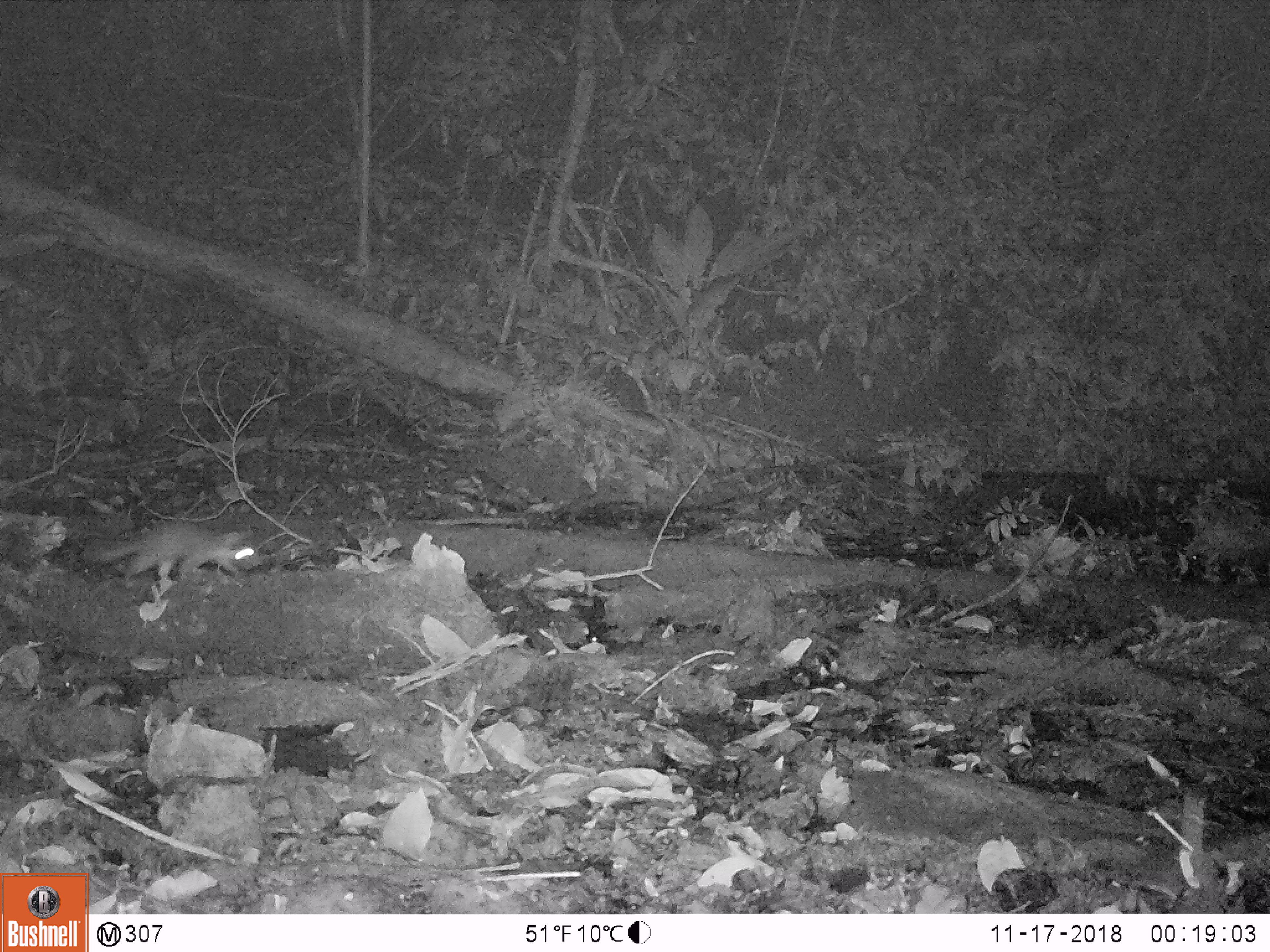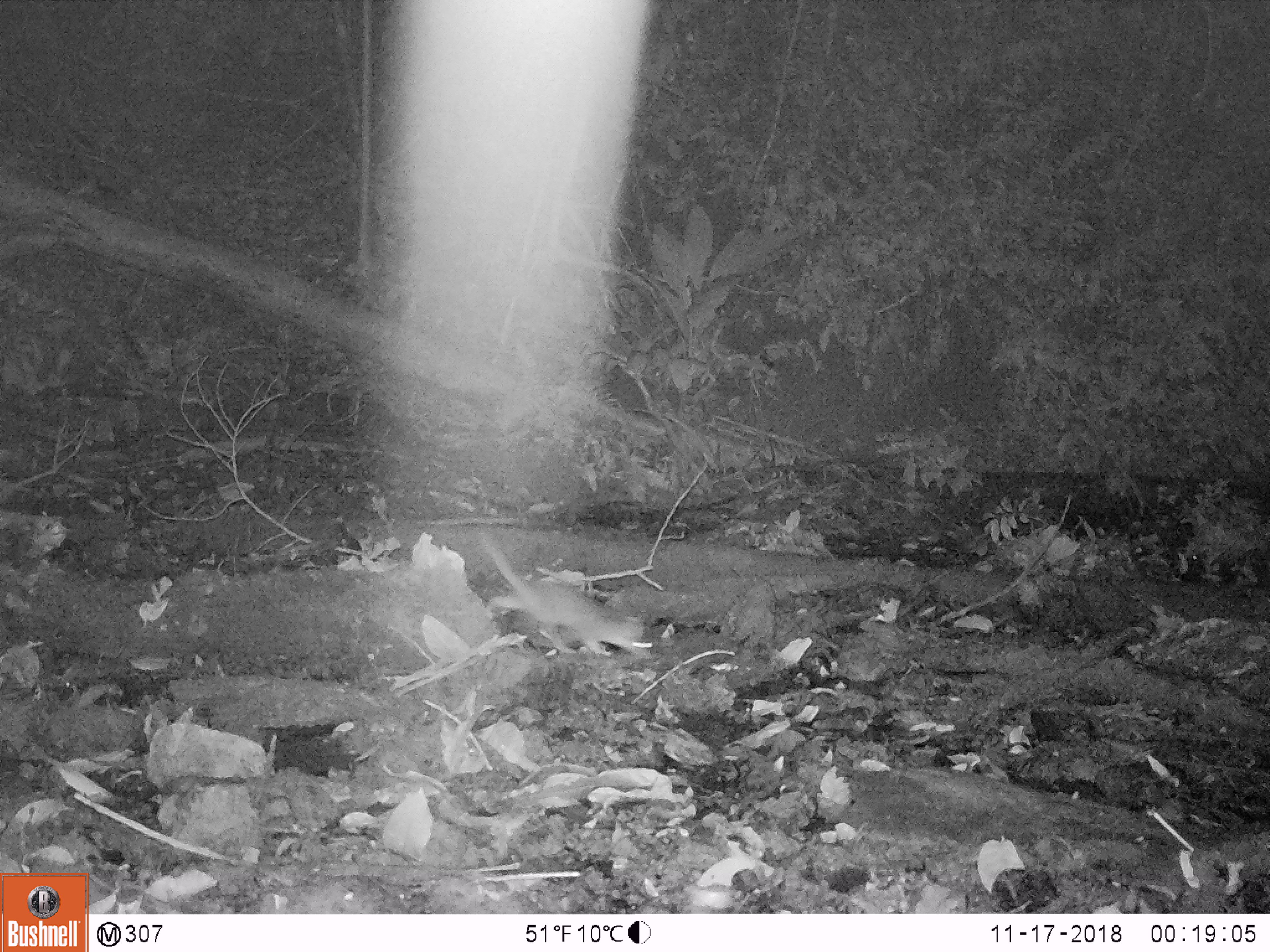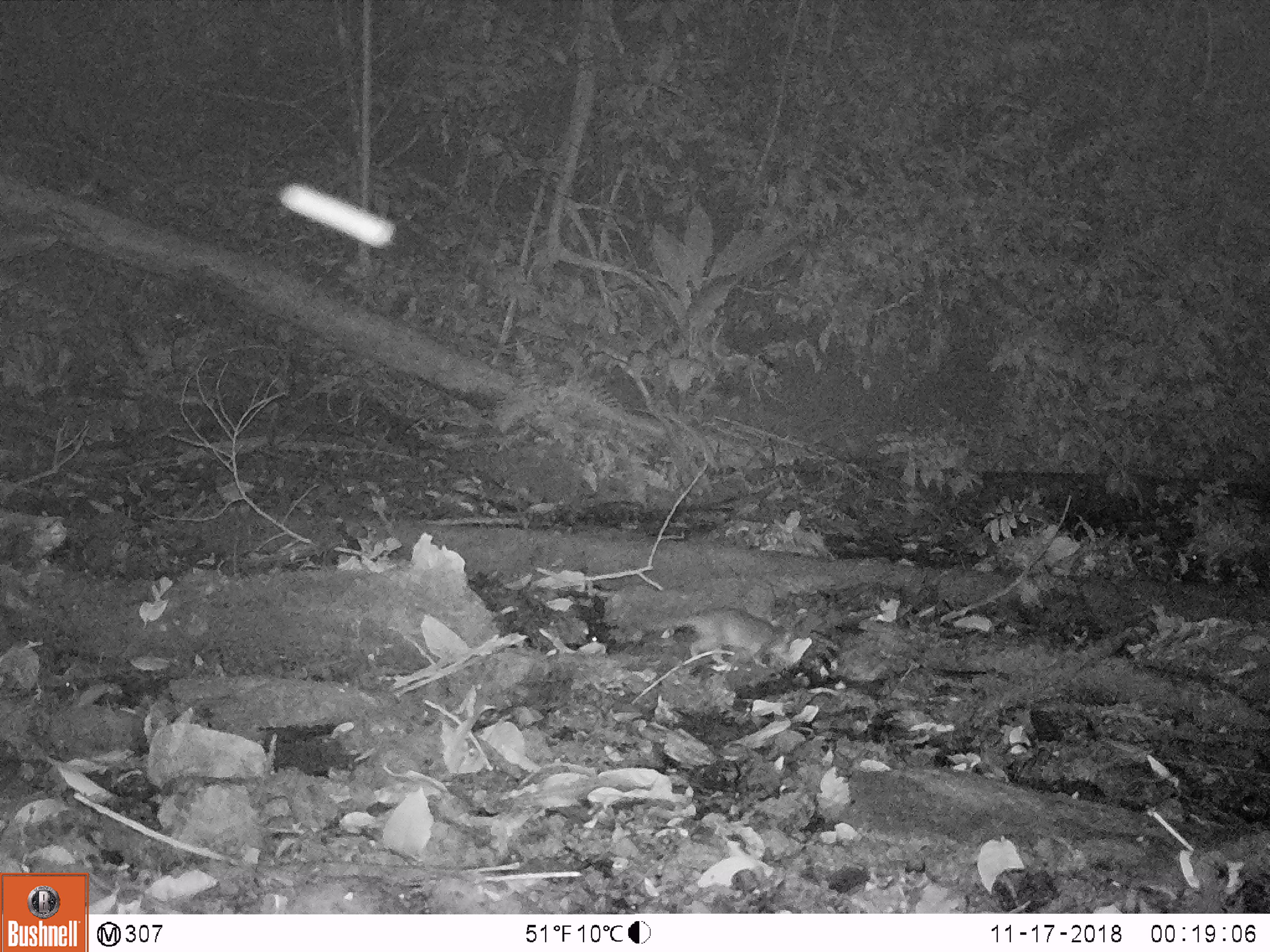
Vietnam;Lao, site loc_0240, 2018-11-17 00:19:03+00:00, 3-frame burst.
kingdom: Animalia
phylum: Chordata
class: Mammalia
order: Carnivora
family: Mustelidae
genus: Melogale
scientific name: Melogale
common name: ferret badger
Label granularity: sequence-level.